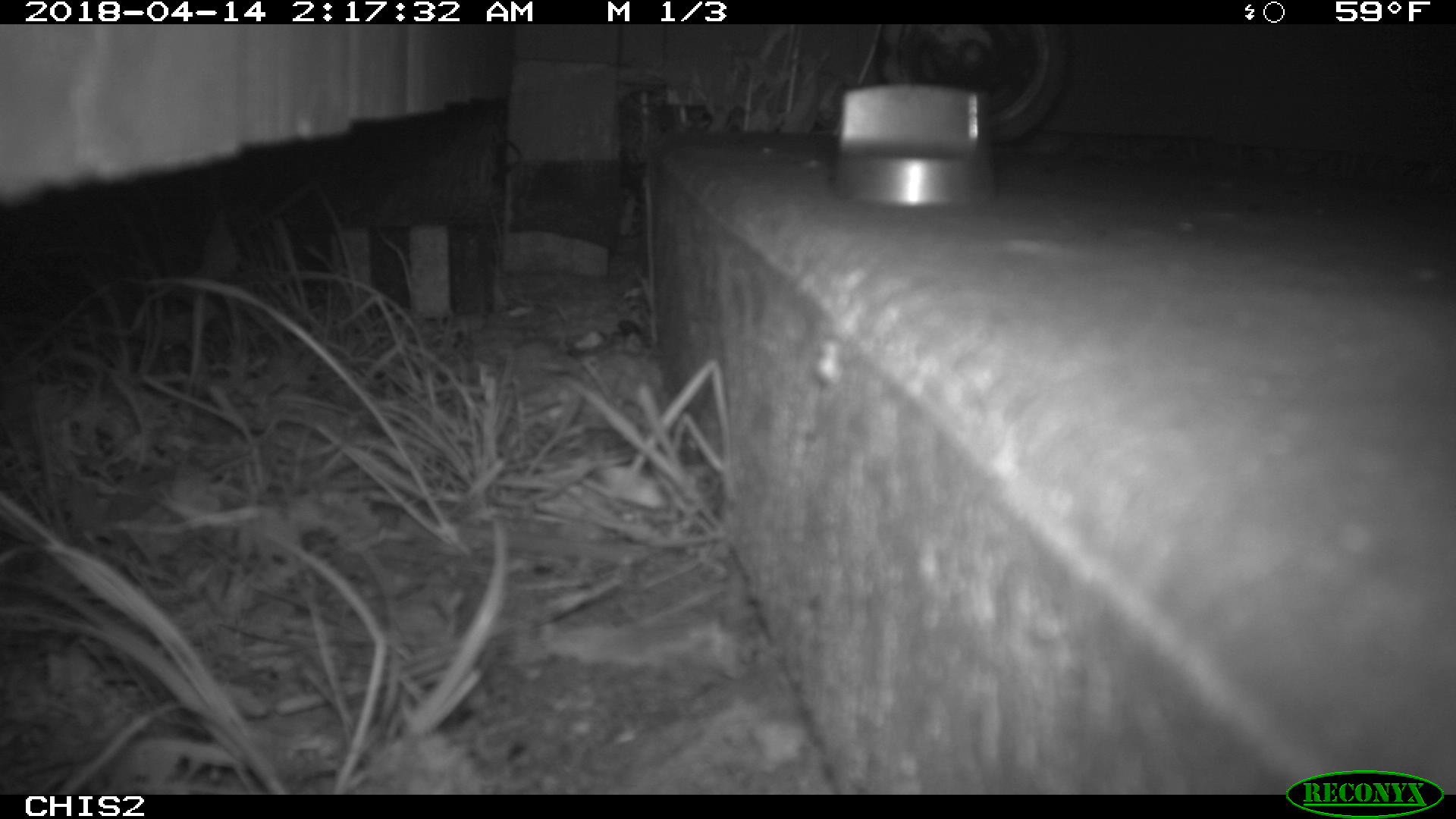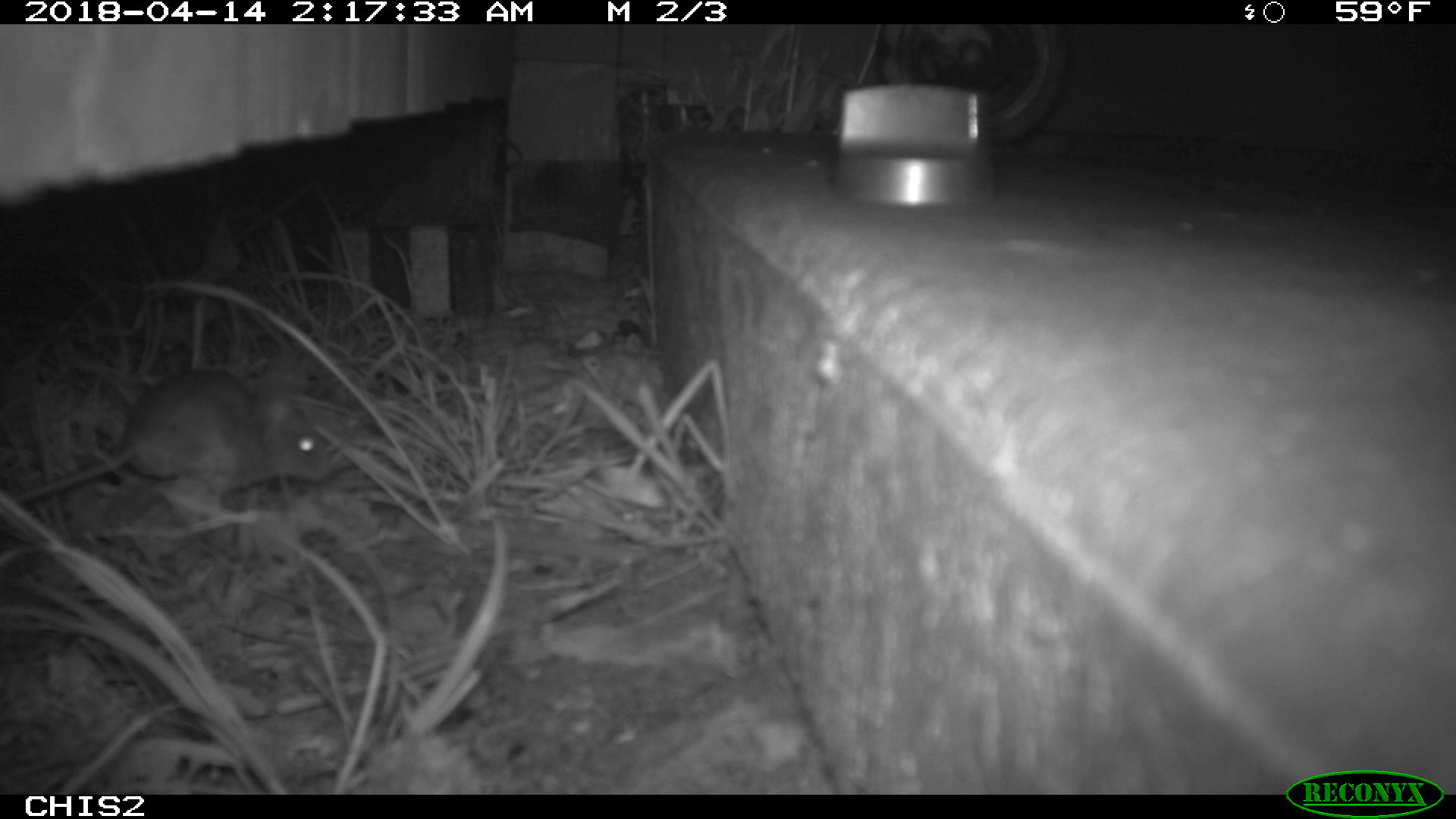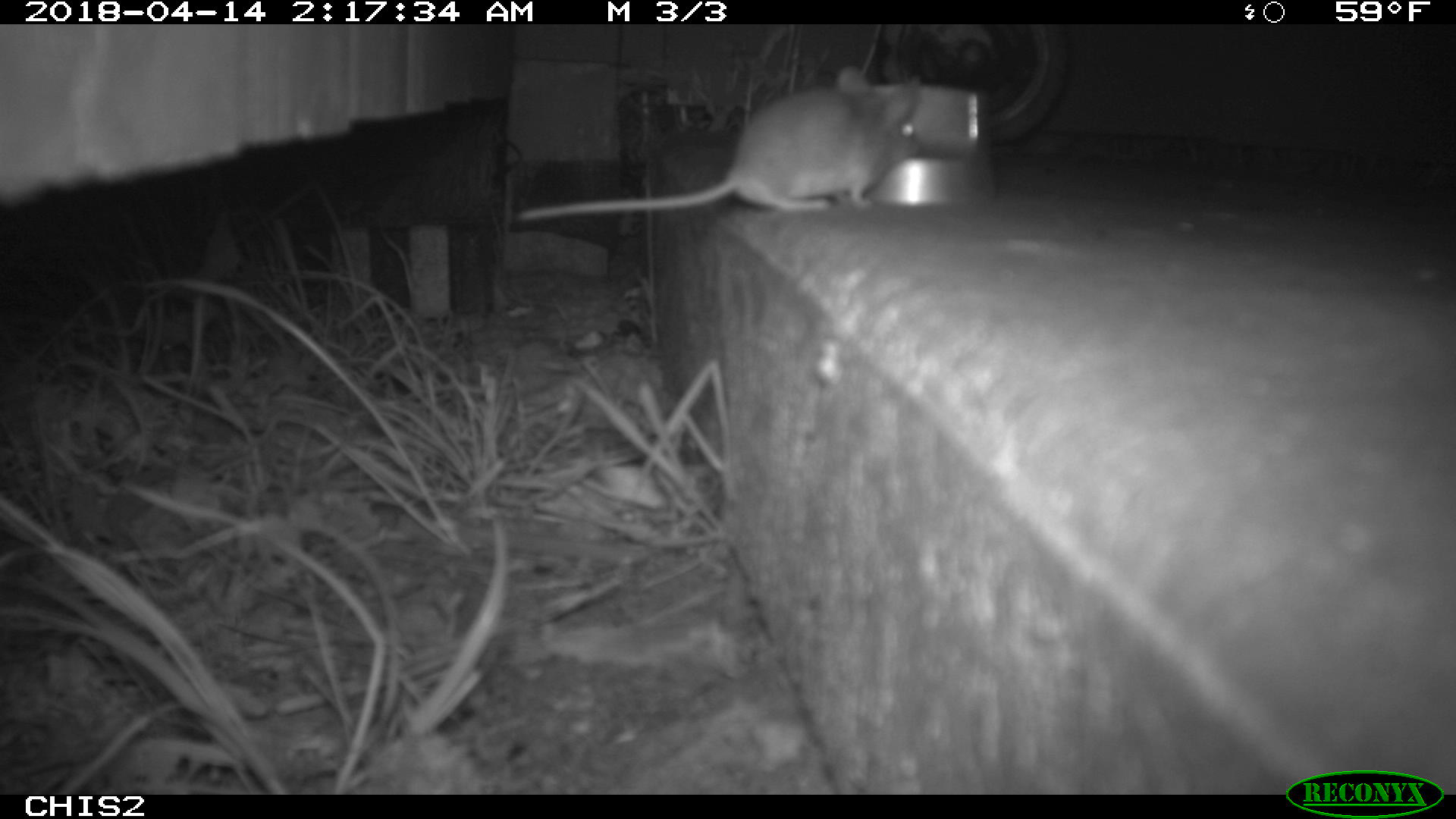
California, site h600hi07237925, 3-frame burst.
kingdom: Animalia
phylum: Chordata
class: Mammalia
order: Rodentia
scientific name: Rodentia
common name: rodent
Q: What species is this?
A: Rodent (Rodentia).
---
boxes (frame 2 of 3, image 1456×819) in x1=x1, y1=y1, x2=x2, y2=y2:
rodent: x1=0, y1=366, x2=329, y2=507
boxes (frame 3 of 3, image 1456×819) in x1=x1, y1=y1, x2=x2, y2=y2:
rodent: x1=515, y1=62, x2=923, y2=222